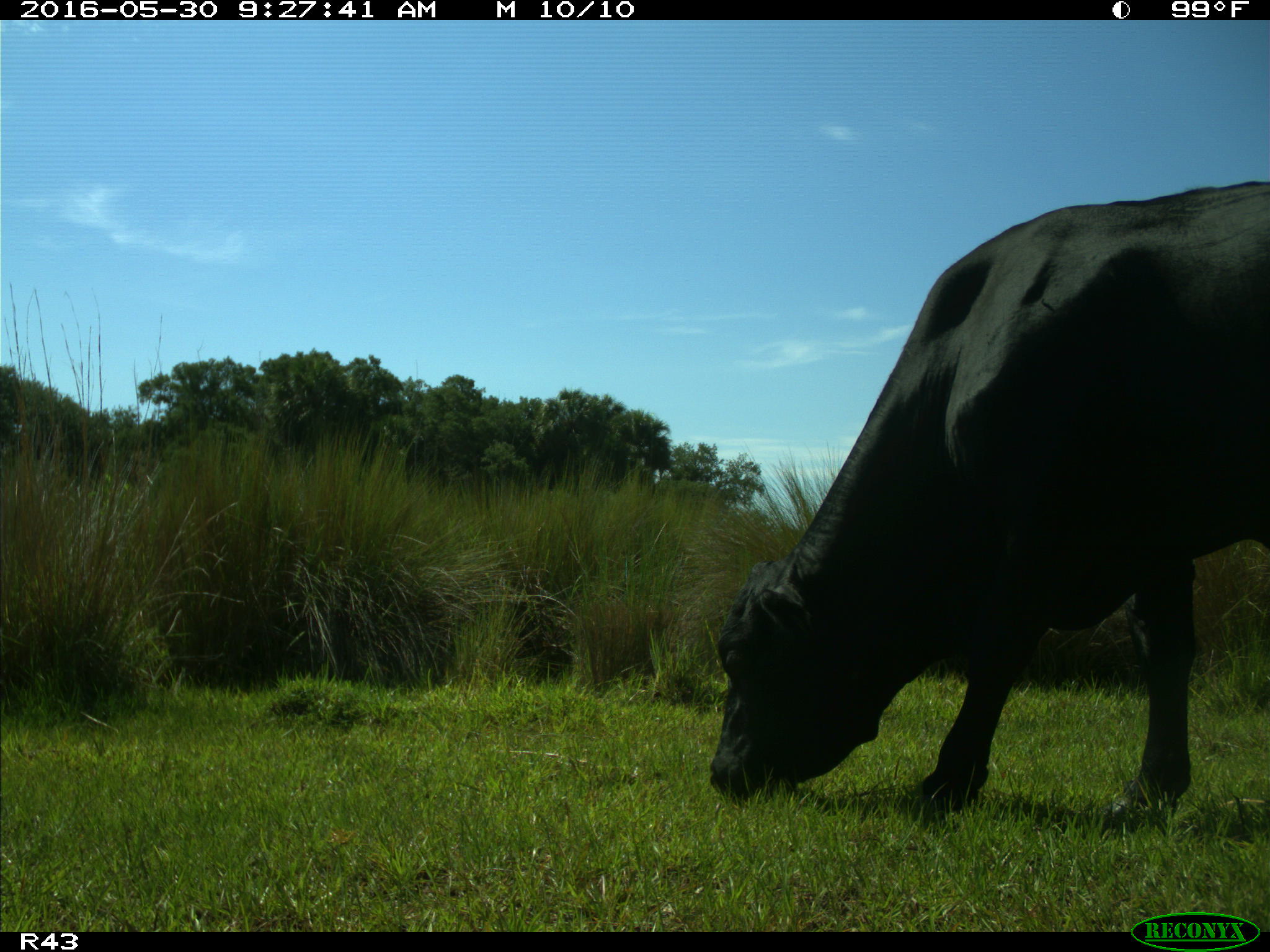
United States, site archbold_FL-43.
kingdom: Animalia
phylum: Chordata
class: Mammalia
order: Artiodactyla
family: Bovidae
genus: Bos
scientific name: Bos taurus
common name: domestic cow